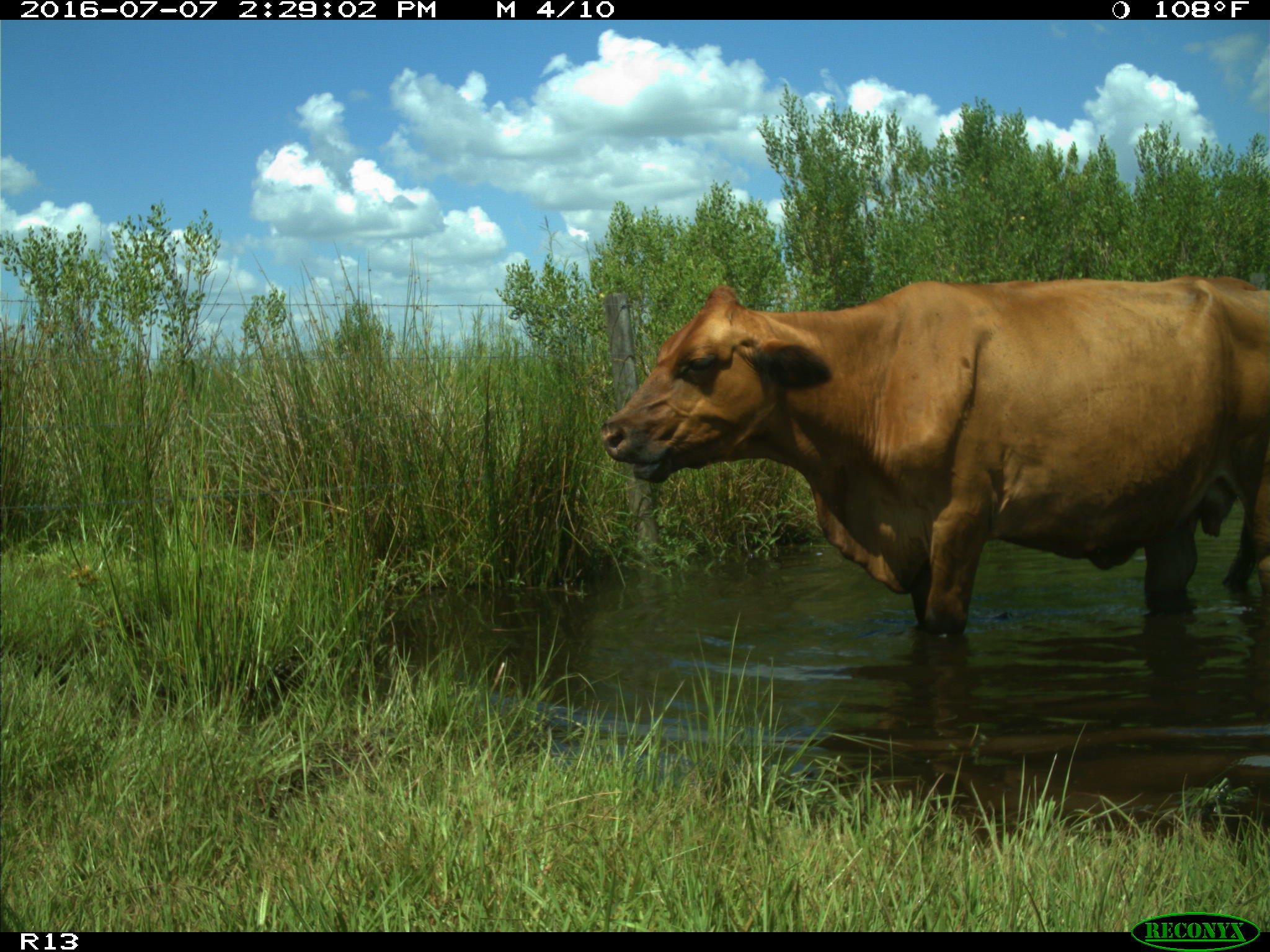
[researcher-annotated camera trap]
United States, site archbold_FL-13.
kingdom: Animalia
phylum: Chordata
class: Mammalia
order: Artiodactyla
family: Bovidae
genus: Bos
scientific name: Bos taurus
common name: domestic cow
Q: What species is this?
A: Bos taurus (domestic cow).